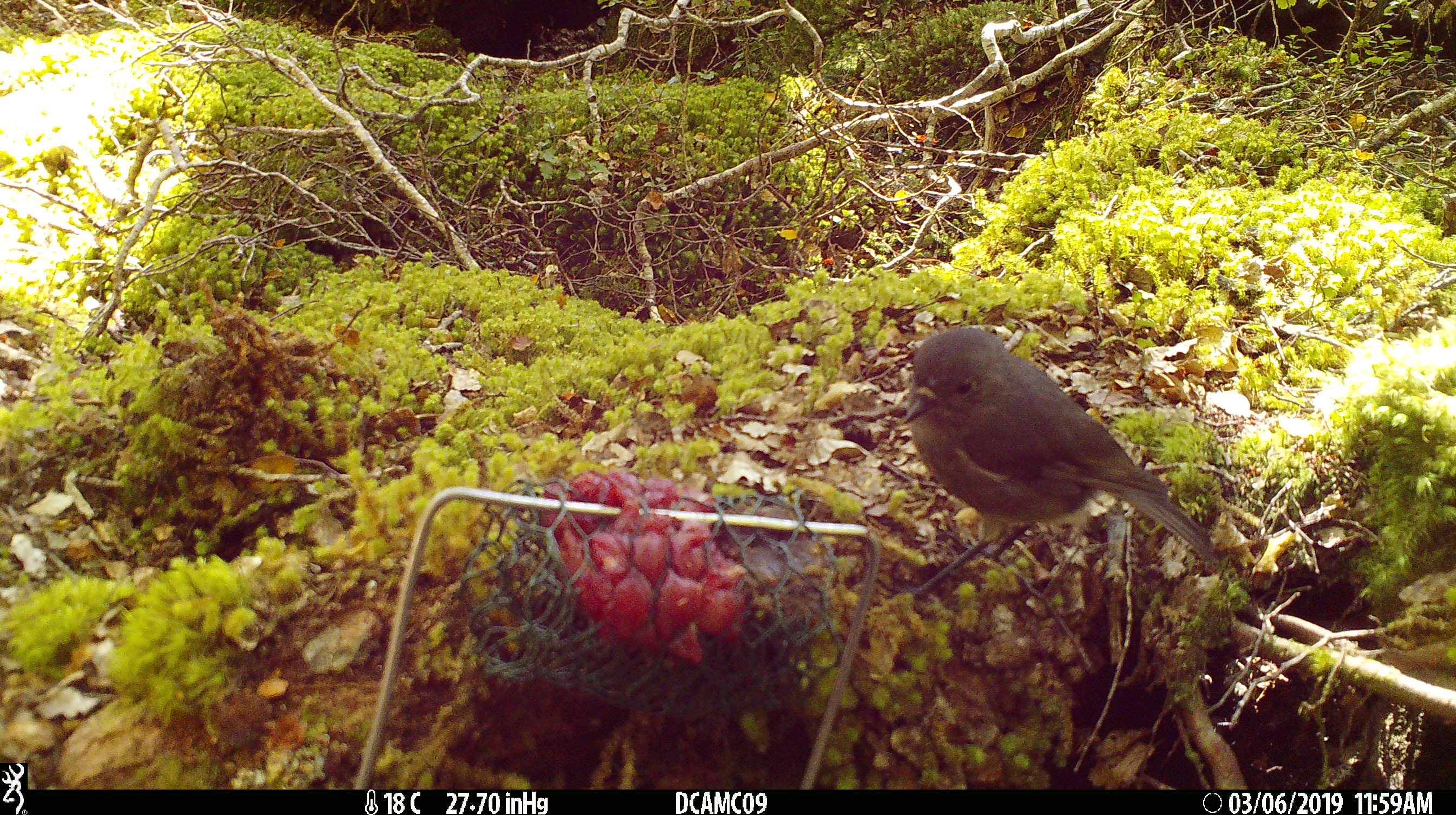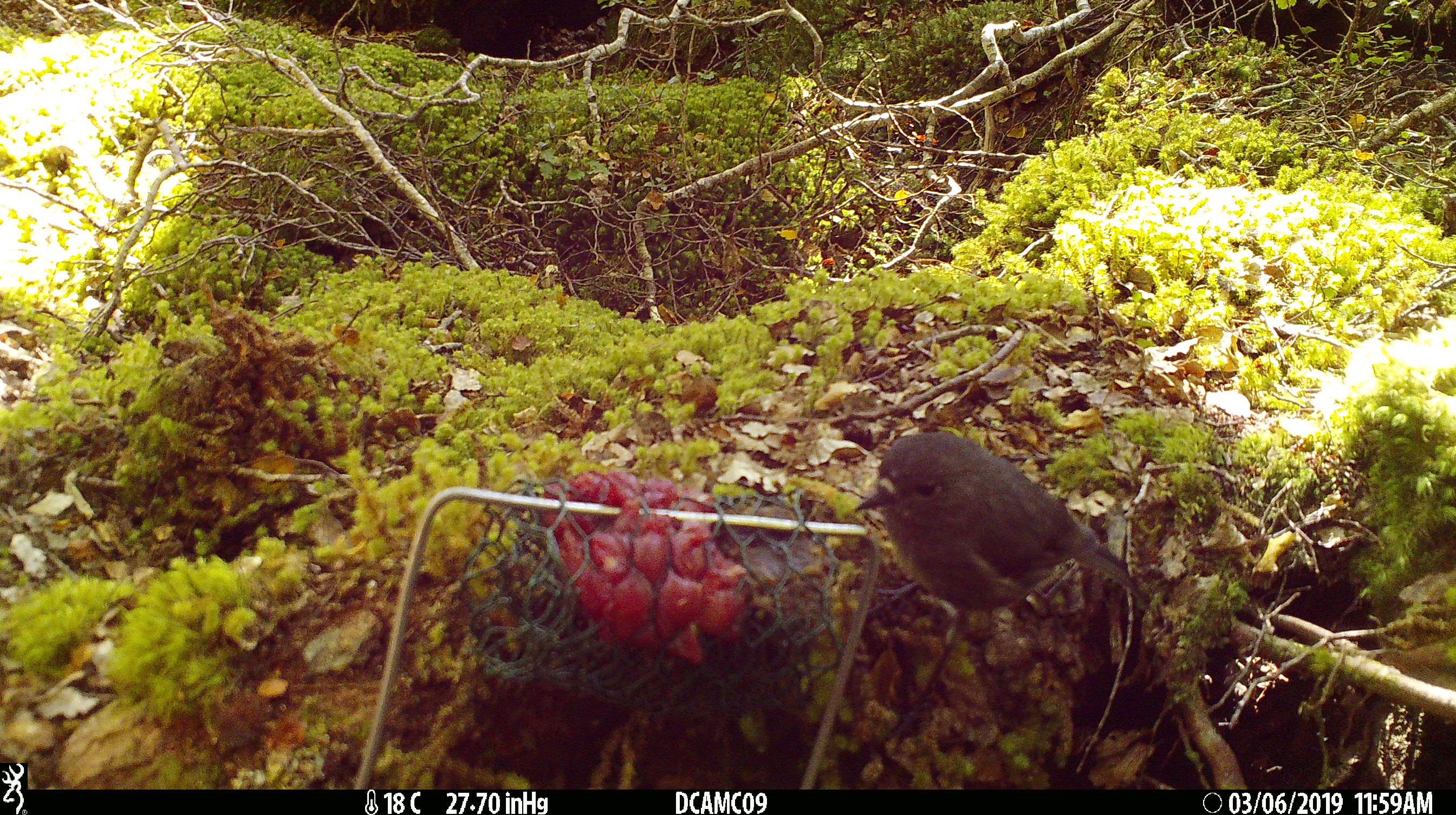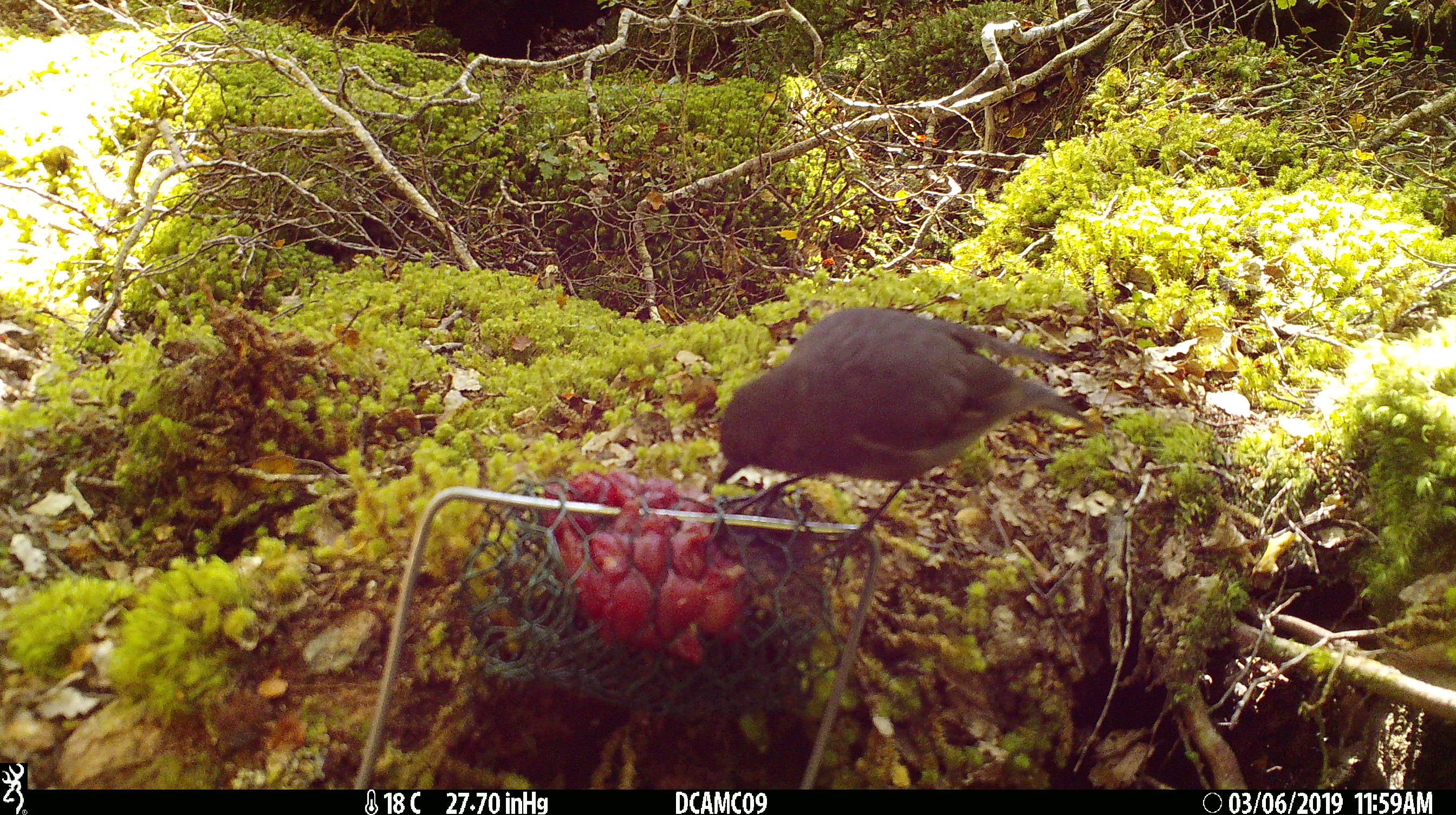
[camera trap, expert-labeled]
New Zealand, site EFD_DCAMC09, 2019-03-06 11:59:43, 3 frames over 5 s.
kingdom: Animalia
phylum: Chordata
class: Aves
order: Passeriformes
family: Petroicidae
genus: Petroica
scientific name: Petroica australis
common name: new zealand robin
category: robin